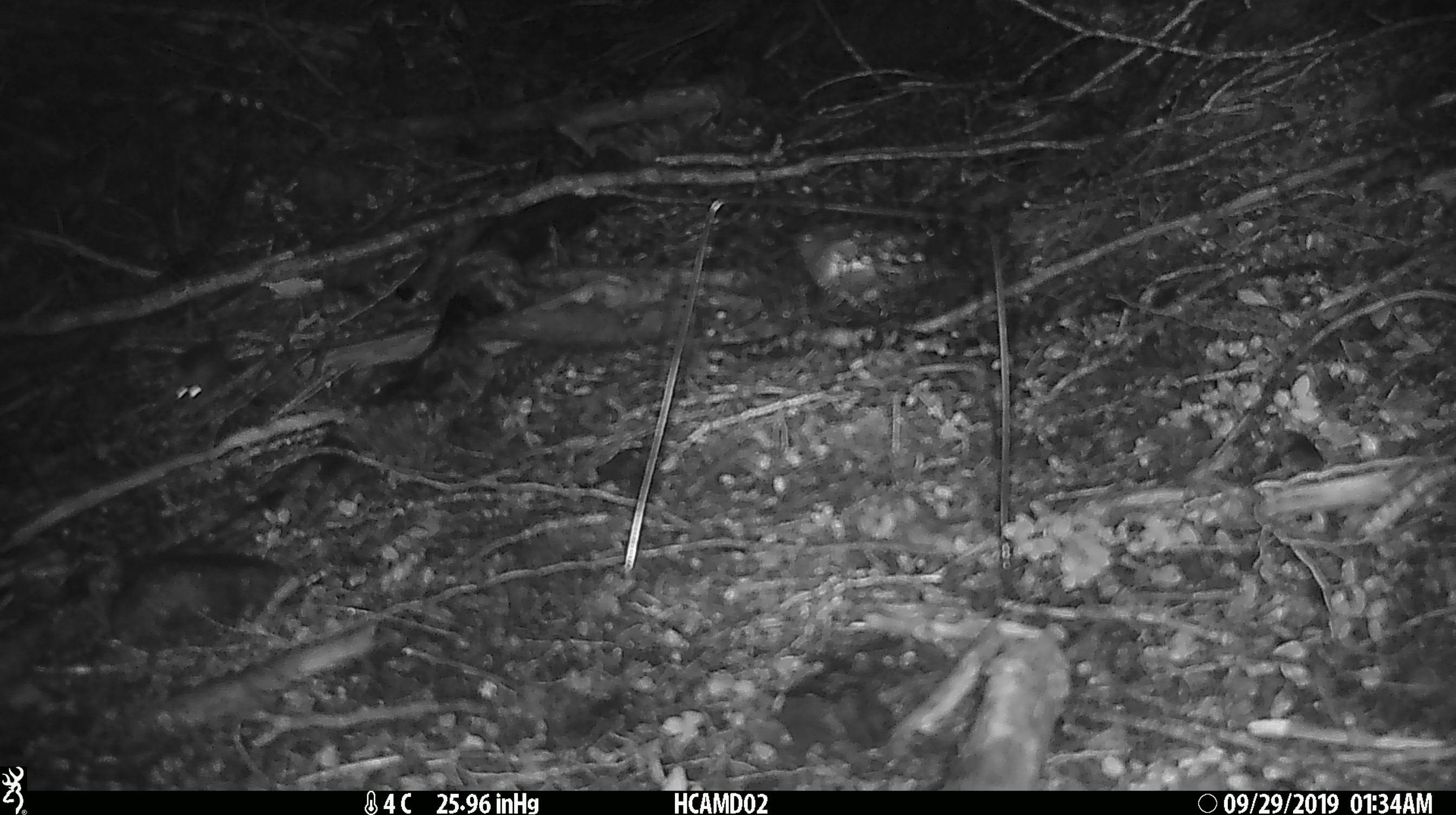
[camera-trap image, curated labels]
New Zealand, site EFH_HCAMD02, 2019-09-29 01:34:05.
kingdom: Animalia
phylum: Chordata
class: Mammalia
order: Rodentia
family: Muridae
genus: Mus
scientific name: Mus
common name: mouse